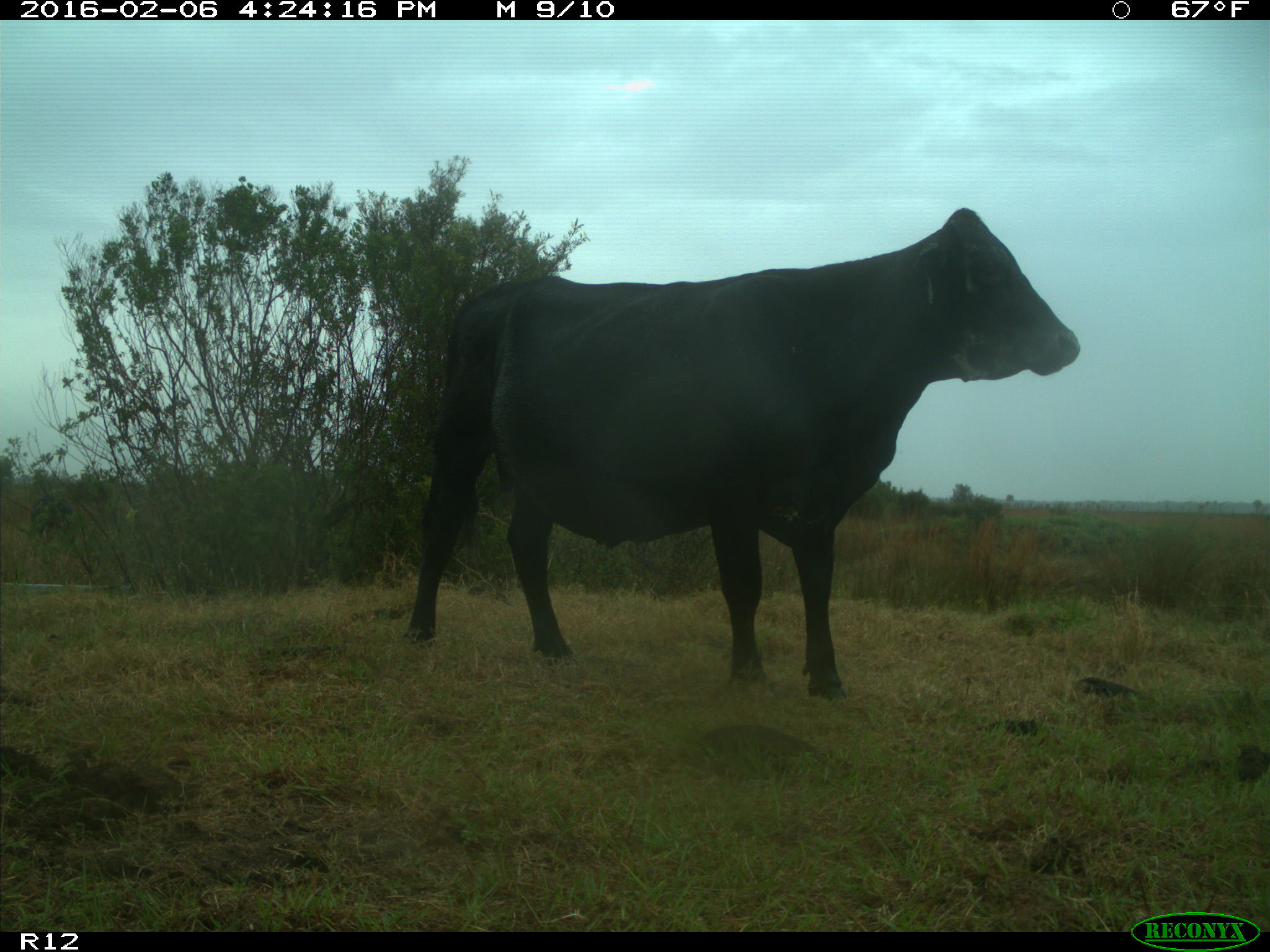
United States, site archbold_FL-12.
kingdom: Animalia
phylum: Chordata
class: Mammalia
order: Artiodactyla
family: Bovidae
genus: Bos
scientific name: Bos taurus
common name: domestic cow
Bos taurus (domestic cow).